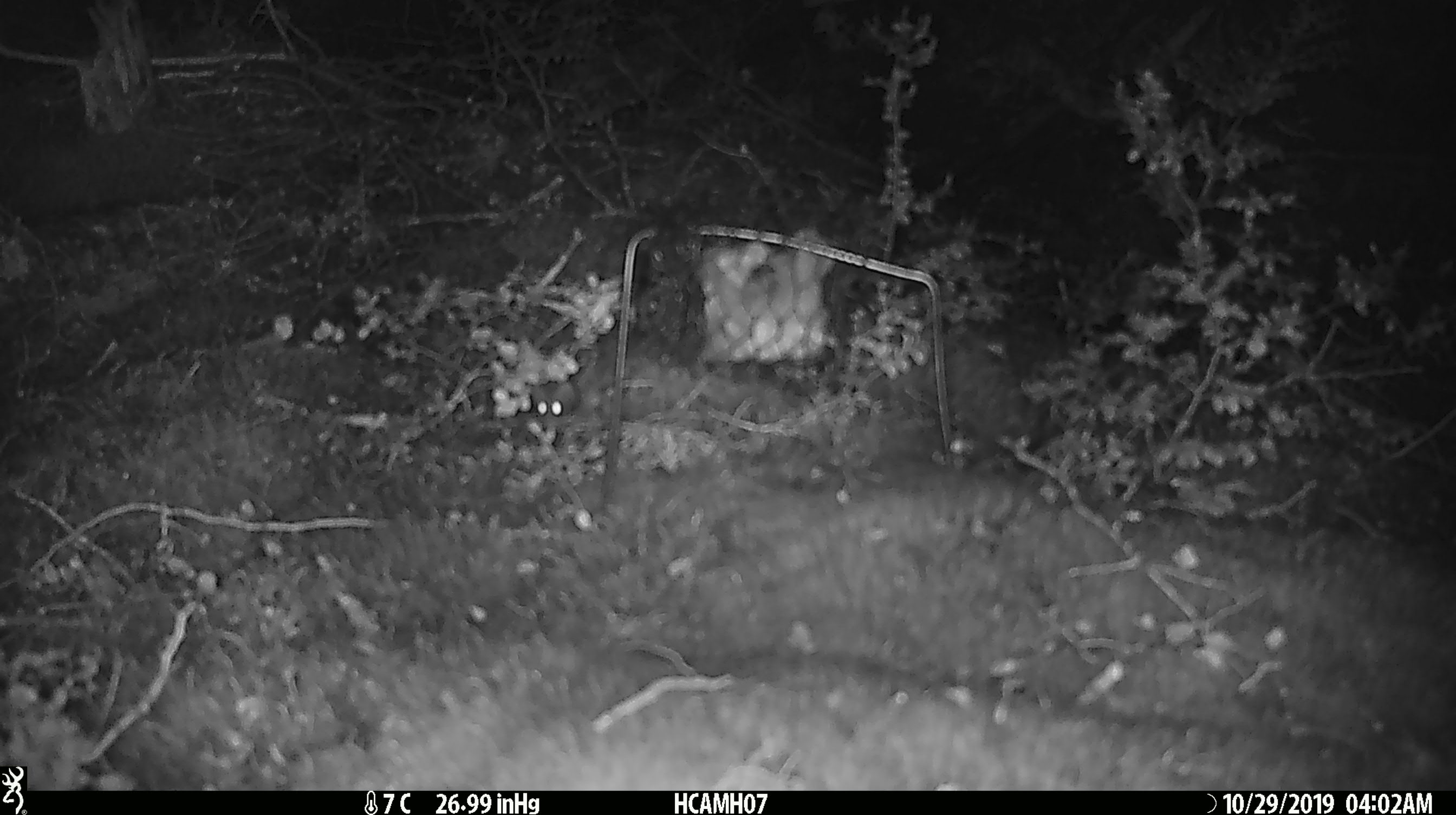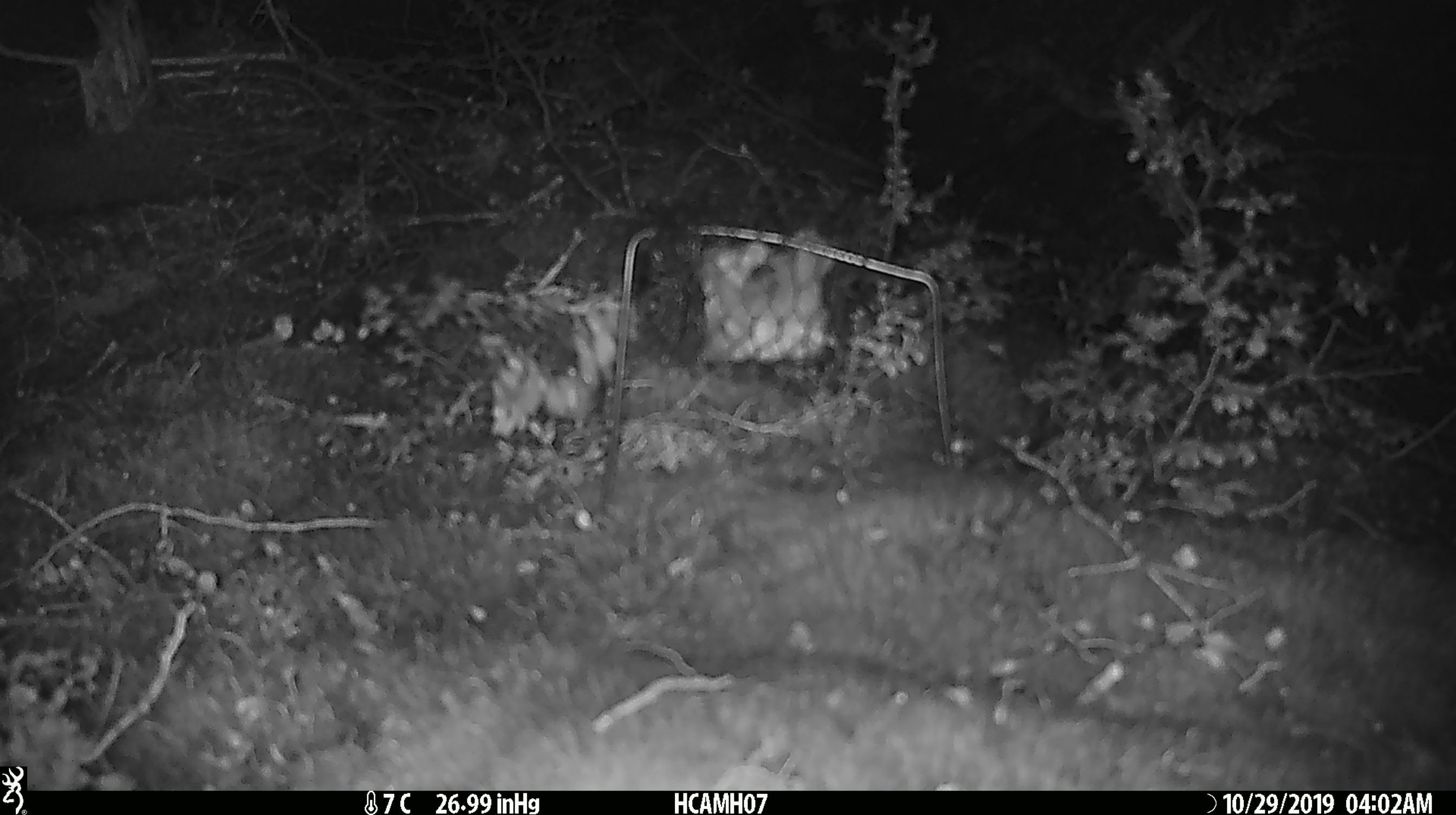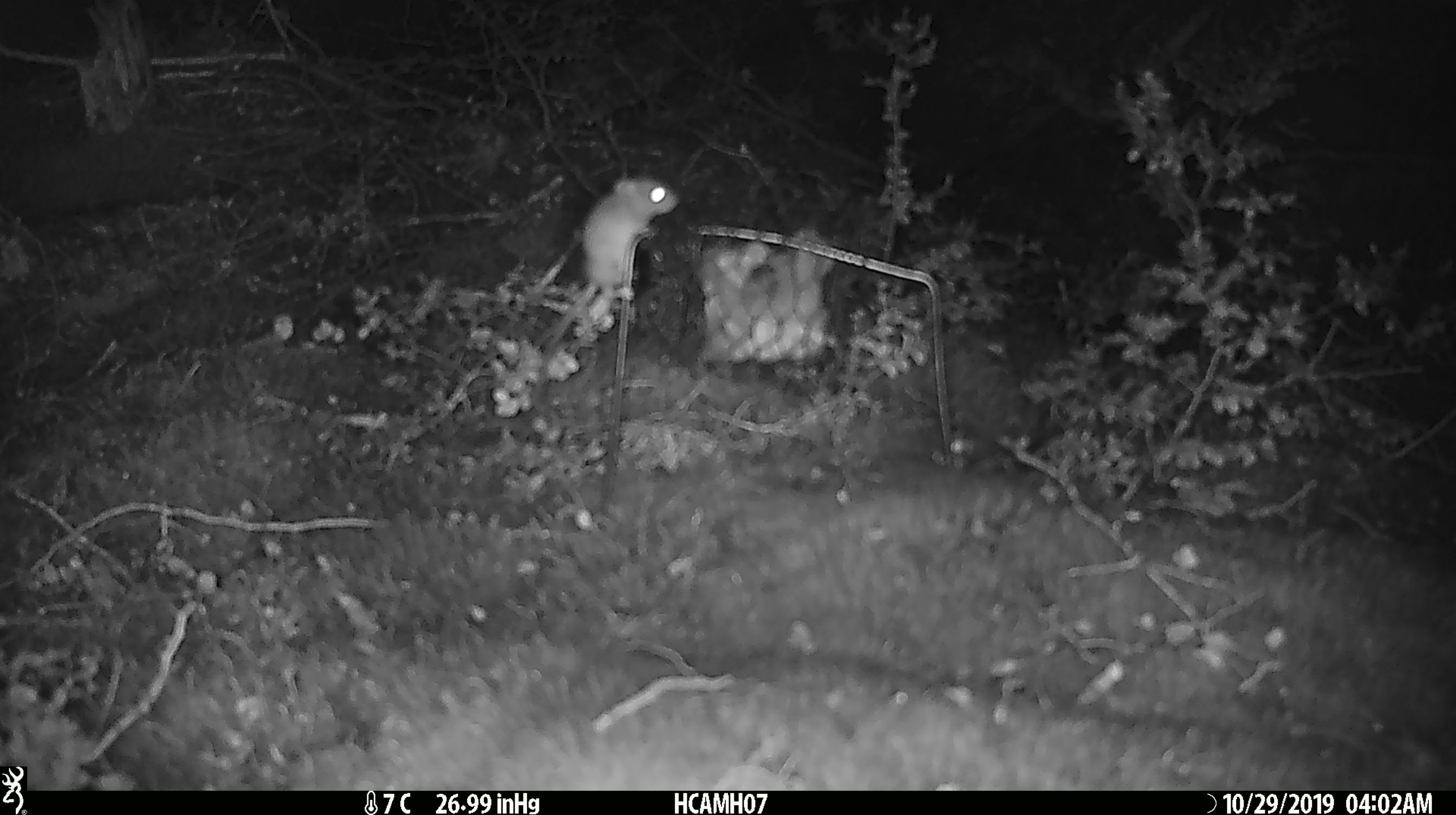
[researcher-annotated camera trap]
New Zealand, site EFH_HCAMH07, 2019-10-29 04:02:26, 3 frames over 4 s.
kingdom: Animalia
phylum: Chordata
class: Mammalia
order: Rodentia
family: Muridae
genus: Mus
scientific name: Mus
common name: mouse